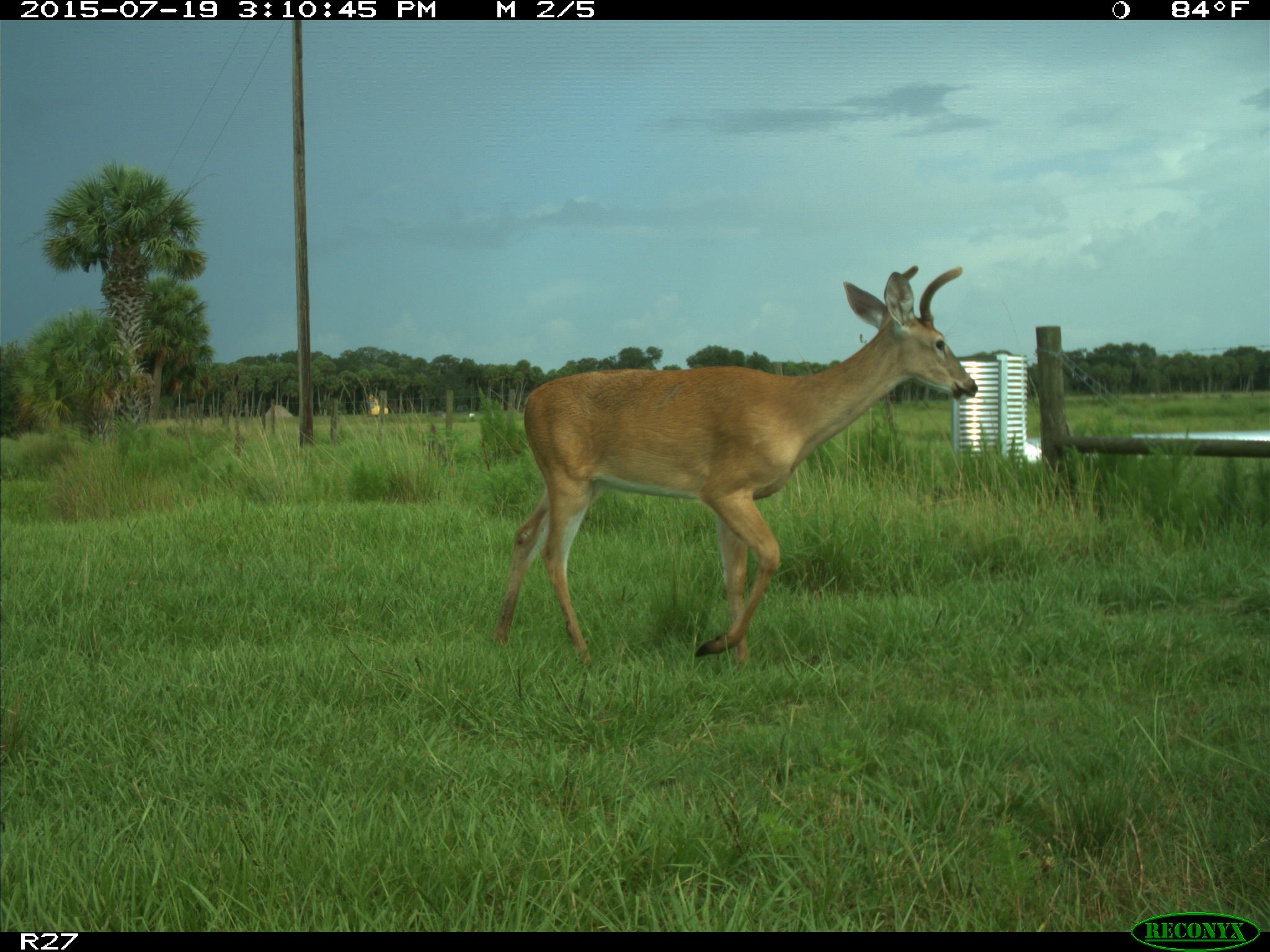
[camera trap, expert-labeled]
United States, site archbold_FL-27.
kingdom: Animalia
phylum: Chordata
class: Mammalia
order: Artiodactyla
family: Cervidae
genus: Odocoileus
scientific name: Odocoileus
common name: deer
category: unidentified deer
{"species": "unidentified deer (deer) (Odocoileus)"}